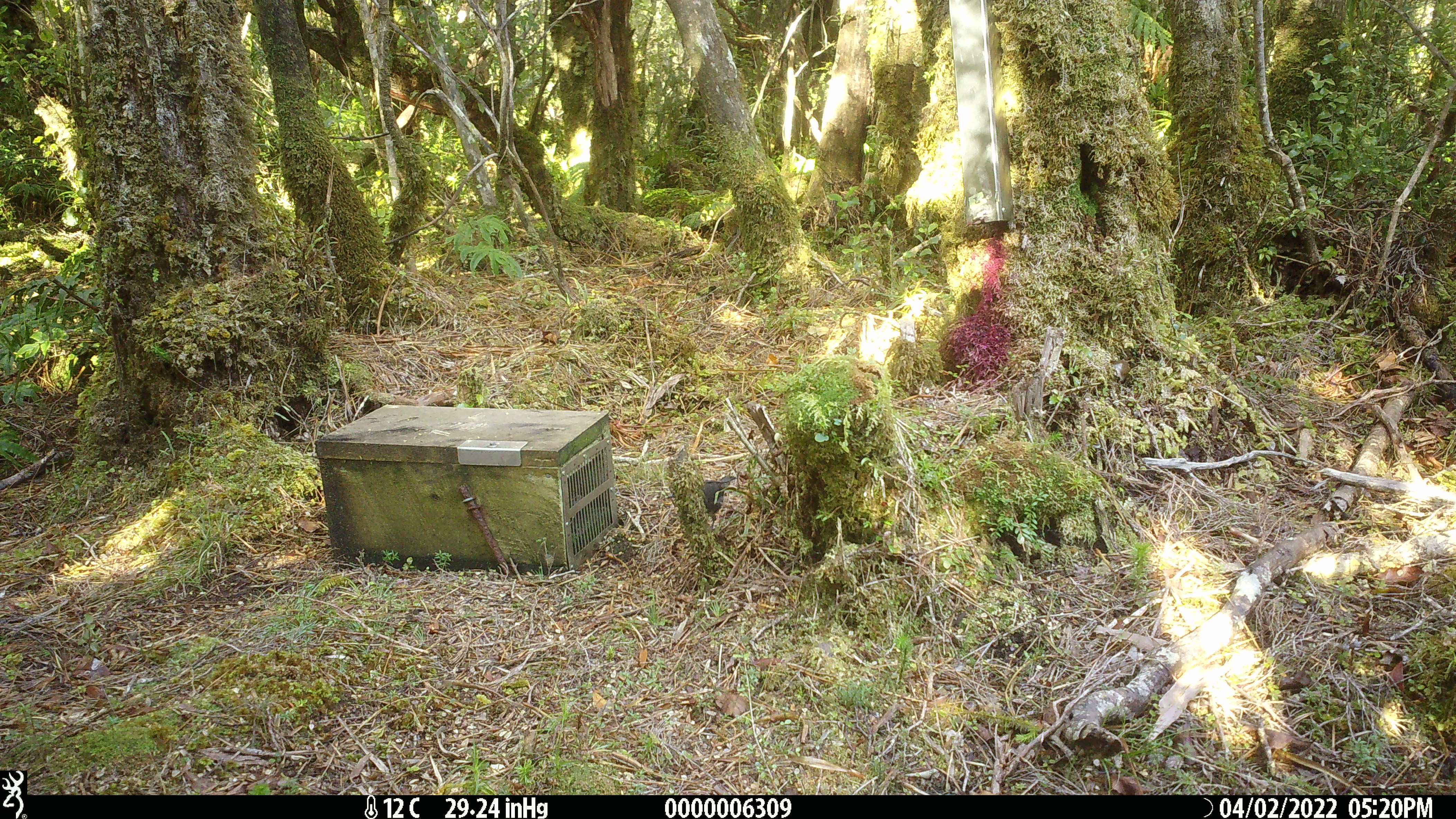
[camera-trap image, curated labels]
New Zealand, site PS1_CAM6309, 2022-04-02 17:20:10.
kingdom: Animalia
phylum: Chordata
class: Aves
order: Passeriformes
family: Petroicidae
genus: Petroica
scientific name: Petroica australis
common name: new zealand robin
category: robin